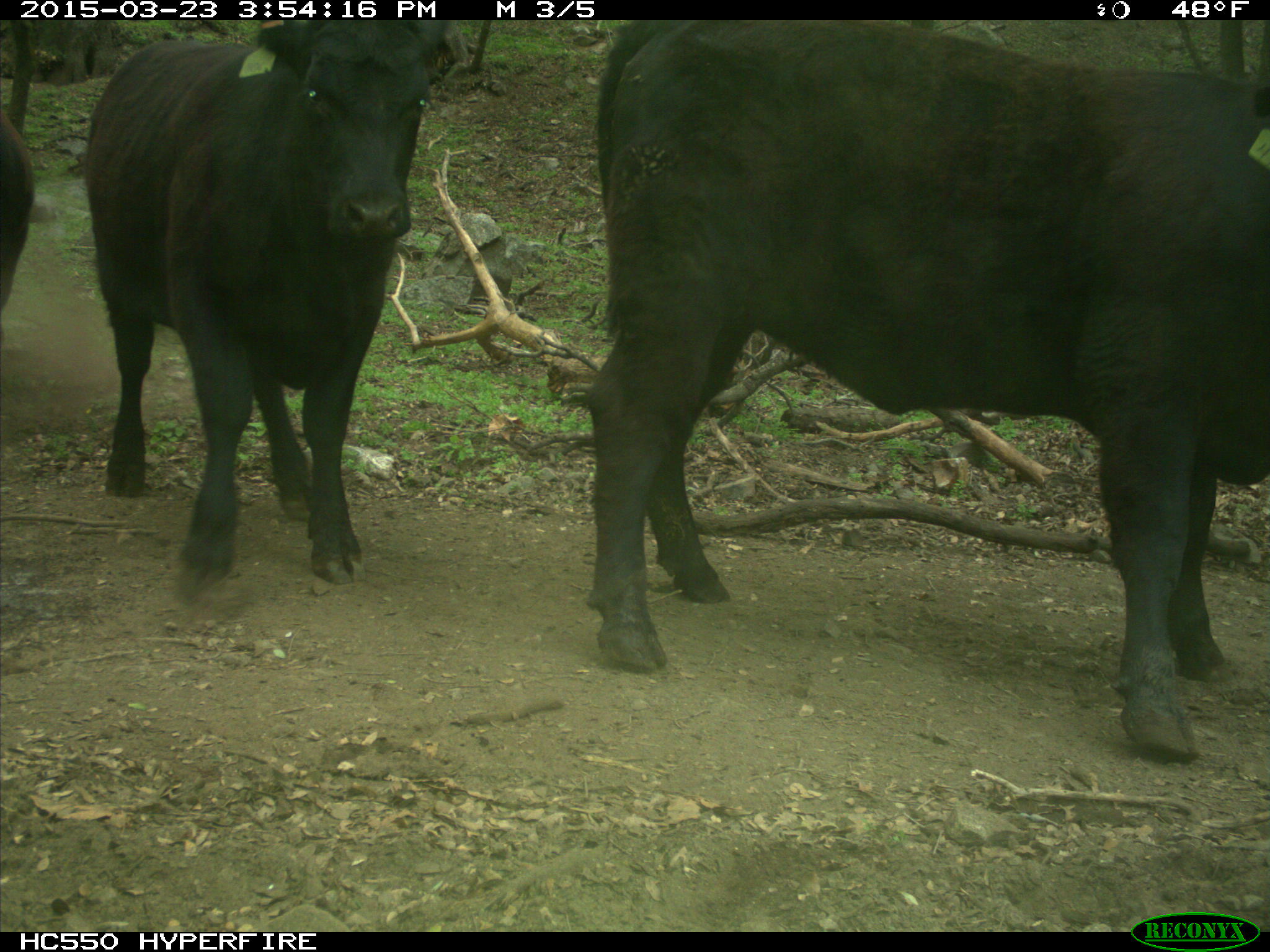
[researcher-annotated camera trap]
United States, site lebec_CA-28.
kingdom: Animalia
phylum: Chordata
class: Mammalia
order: Artiodactyla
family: Bovidae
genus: Bos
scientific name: Bos taurus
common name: domestic cow